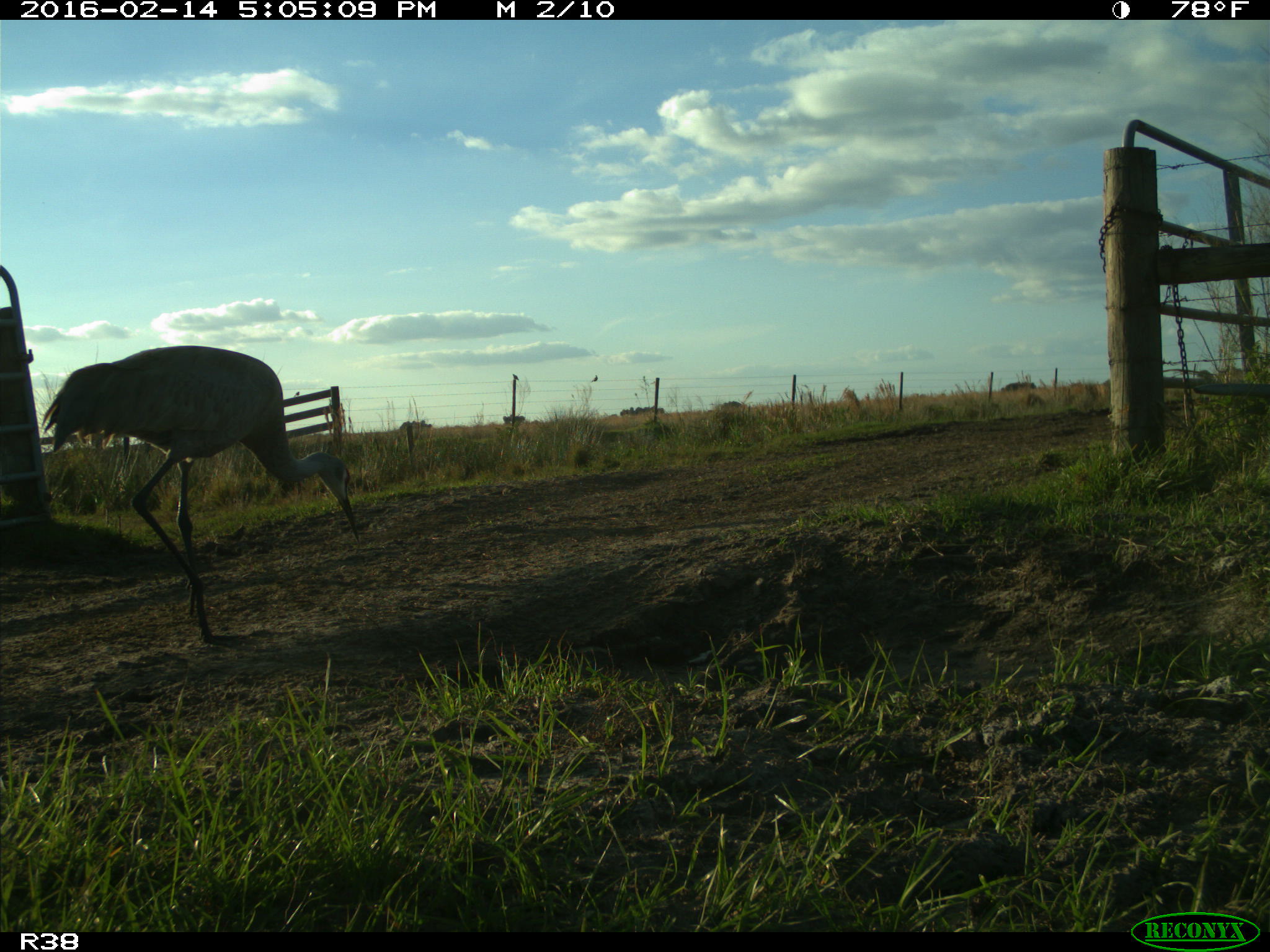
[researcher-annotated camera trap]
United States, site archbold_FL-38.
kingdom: Animalia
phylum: Chordata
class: Aves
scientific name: Aves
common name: birds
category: unidentified bird